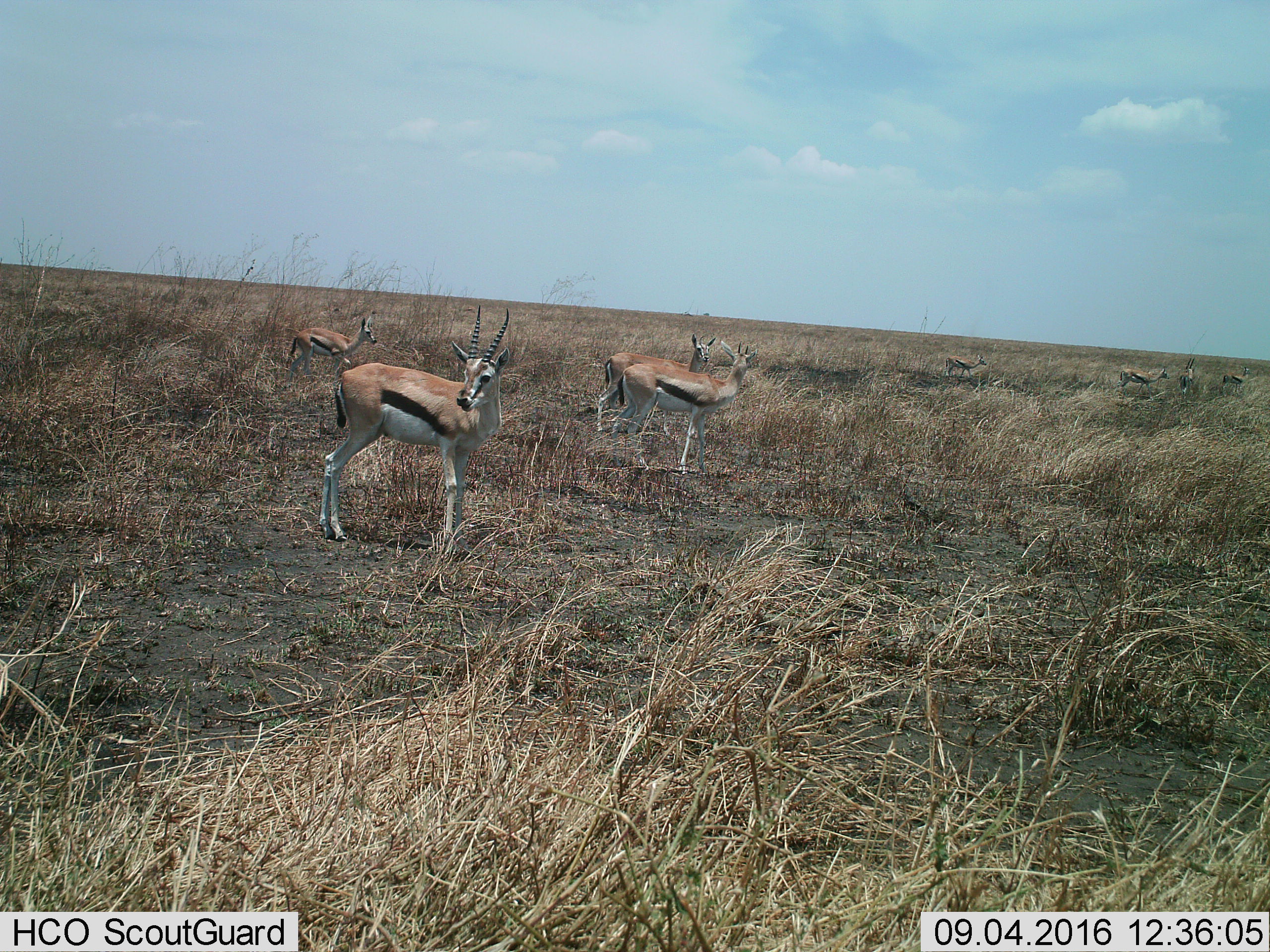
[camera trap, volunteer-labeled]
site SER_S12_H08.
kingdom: Animalia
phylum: Chordata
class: Mammalia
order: Artiodactyla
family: Bovidae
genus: Eudorcas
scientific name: Eudorcas thomsonii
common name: thomson's gazelle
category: gazellethomsons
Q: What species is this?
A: Gazellethomsons (thomson's gazelle) (Eudorcas thomsonii).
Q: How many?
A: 8.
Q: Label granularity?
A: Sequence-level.